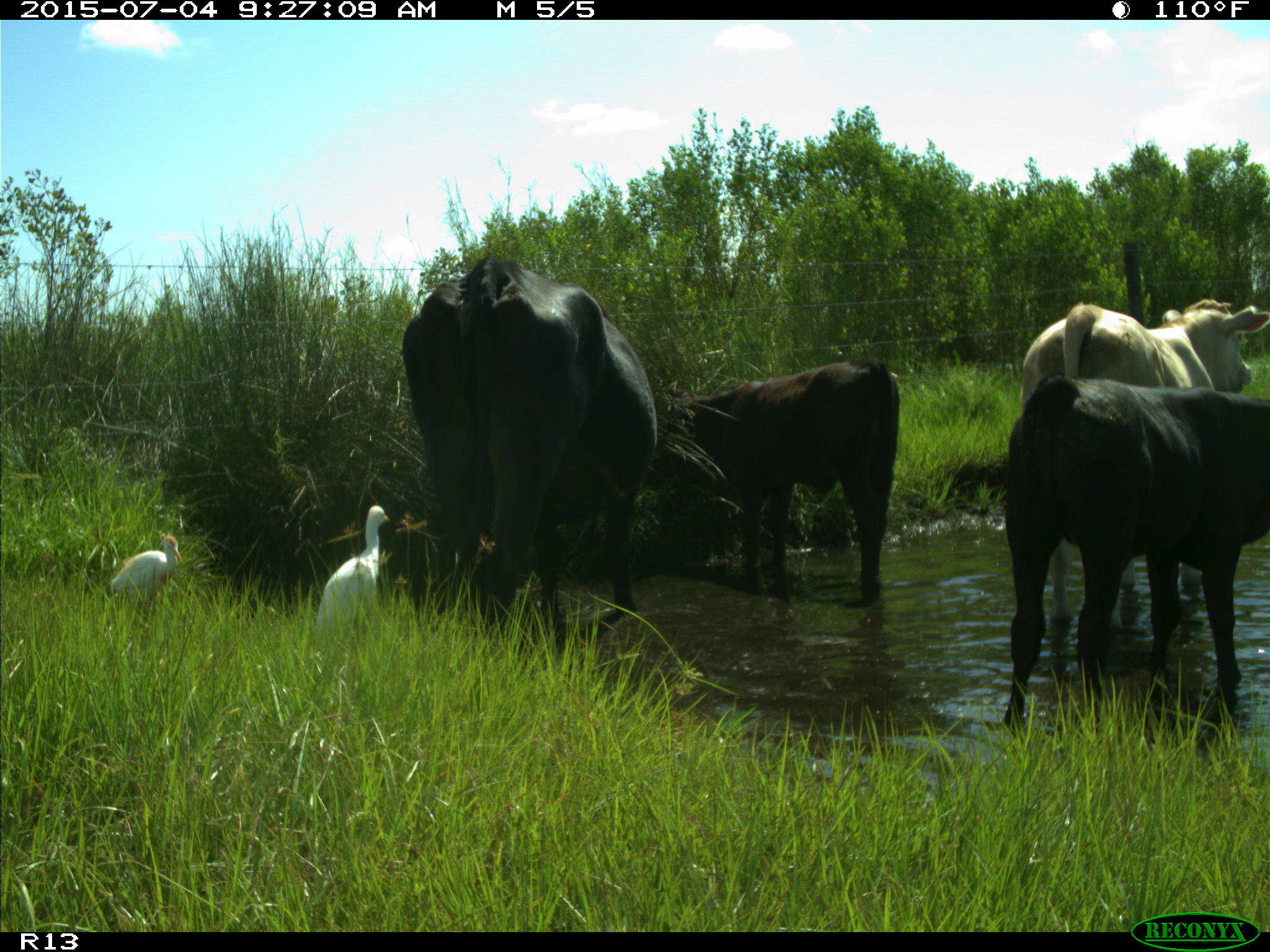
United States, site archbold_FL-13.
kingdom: Animalia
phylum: Chordata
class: Mammalia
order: Artiodactyla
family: Bovidae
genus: Bos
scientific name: Bos taurus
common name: domestic cow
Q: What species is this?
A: Bos taurus (domestic cow).